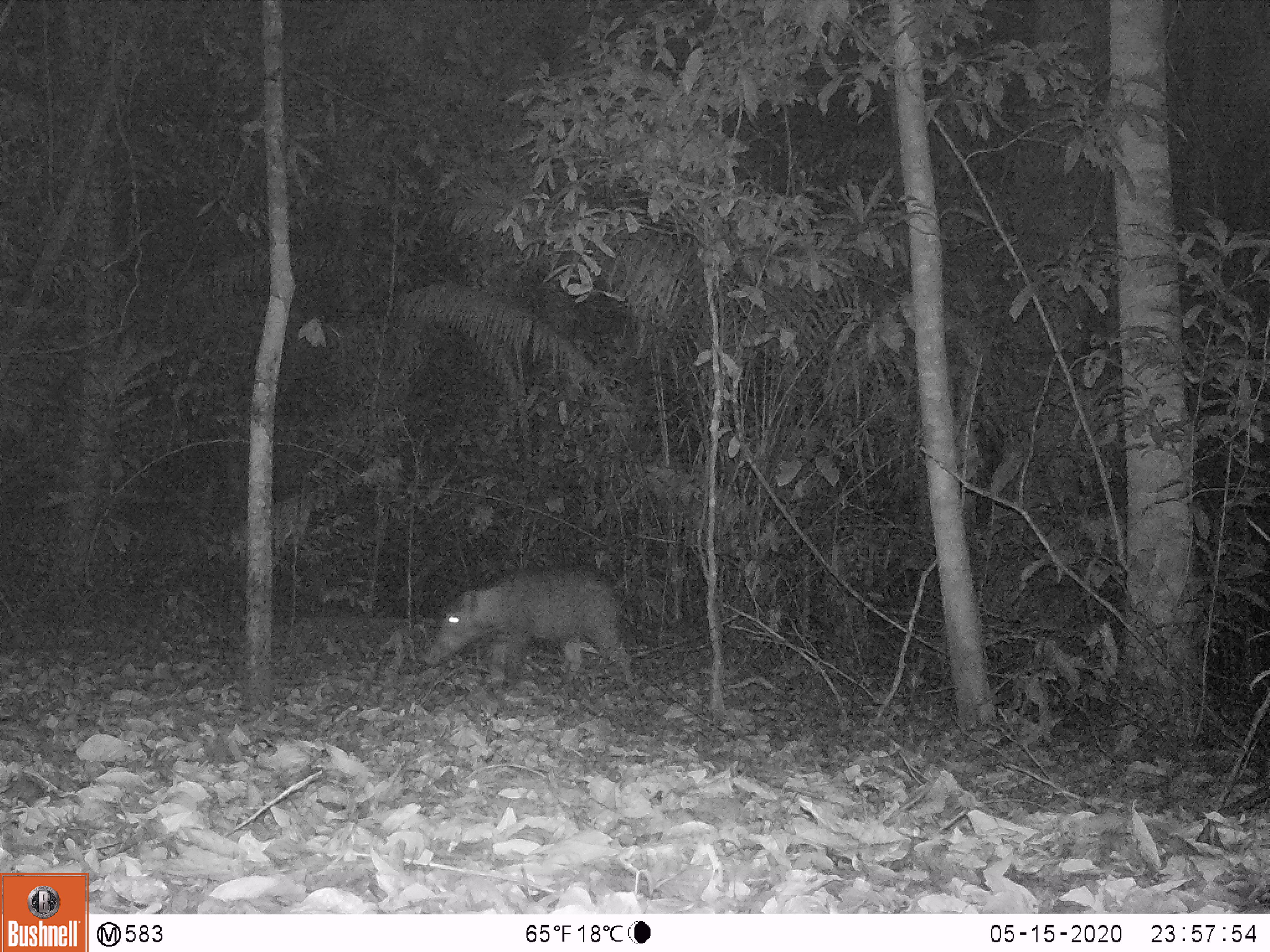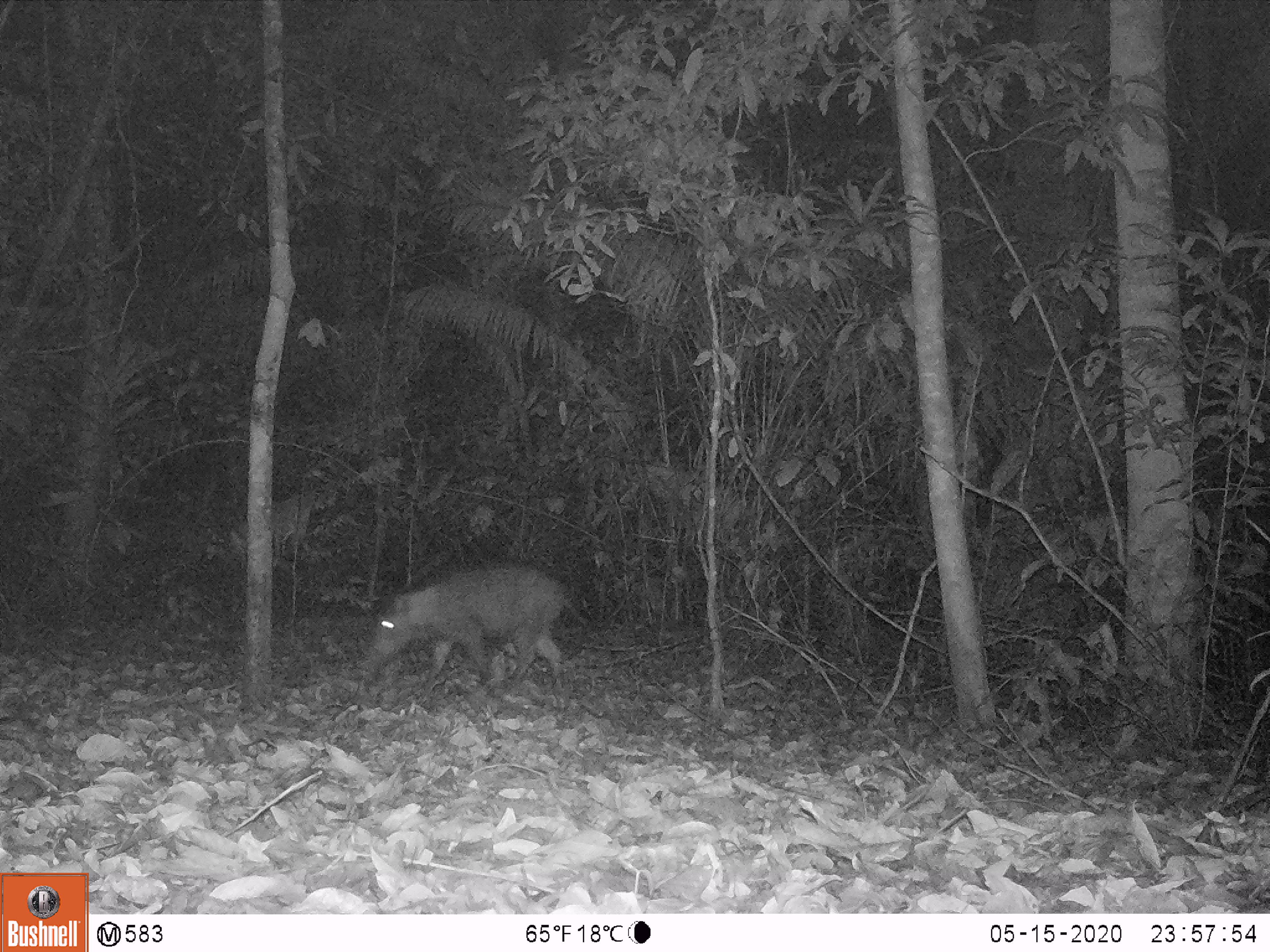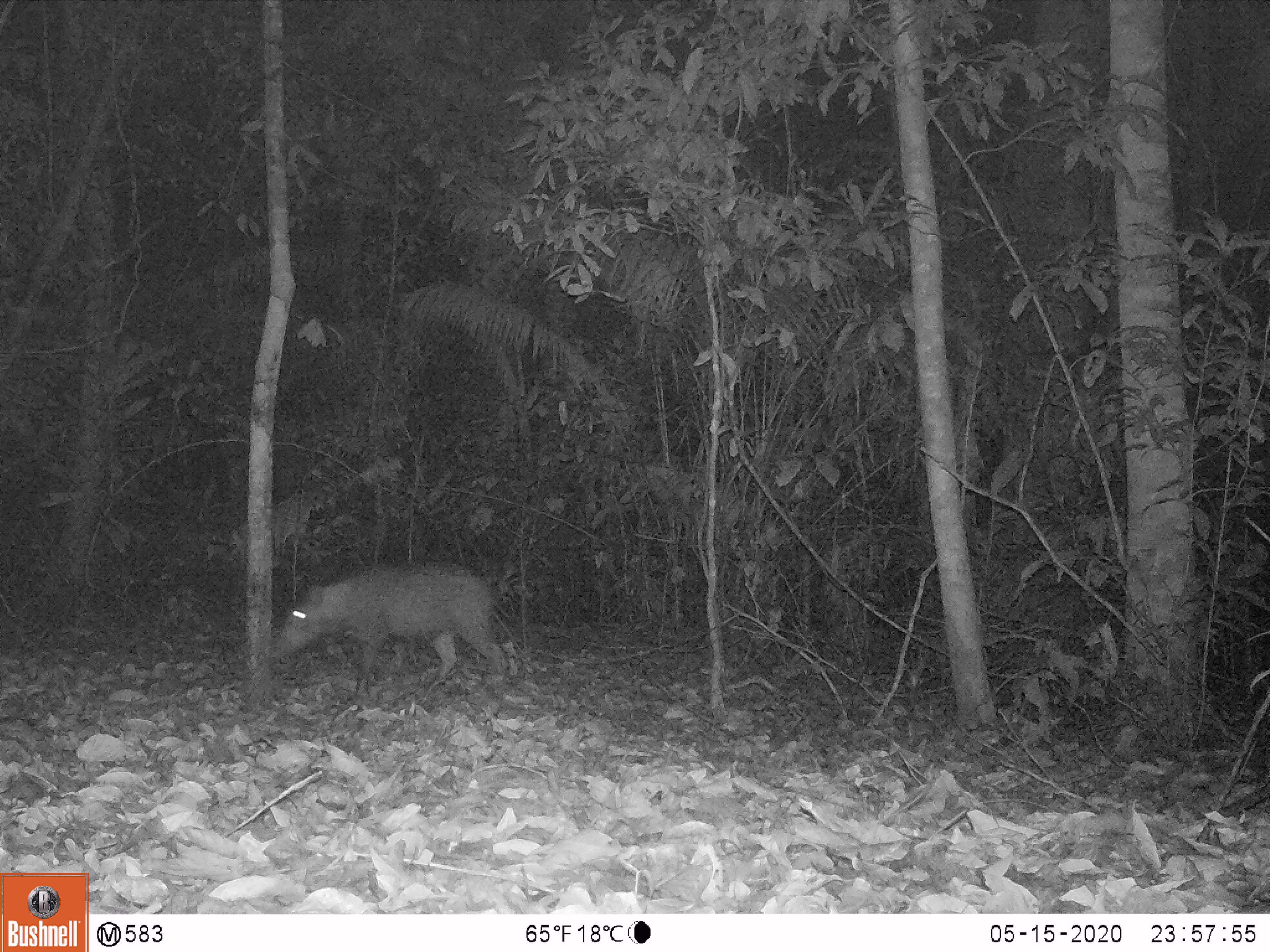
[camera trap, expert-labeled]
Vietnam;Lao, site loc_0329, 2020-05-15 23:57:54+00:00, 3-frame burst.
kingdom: Animalia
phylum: Chordata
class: Mammalia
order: Artiodactyla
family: Suidae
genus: Sus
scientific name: Sus scrofa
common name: eurasian wild pig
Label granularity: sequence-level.